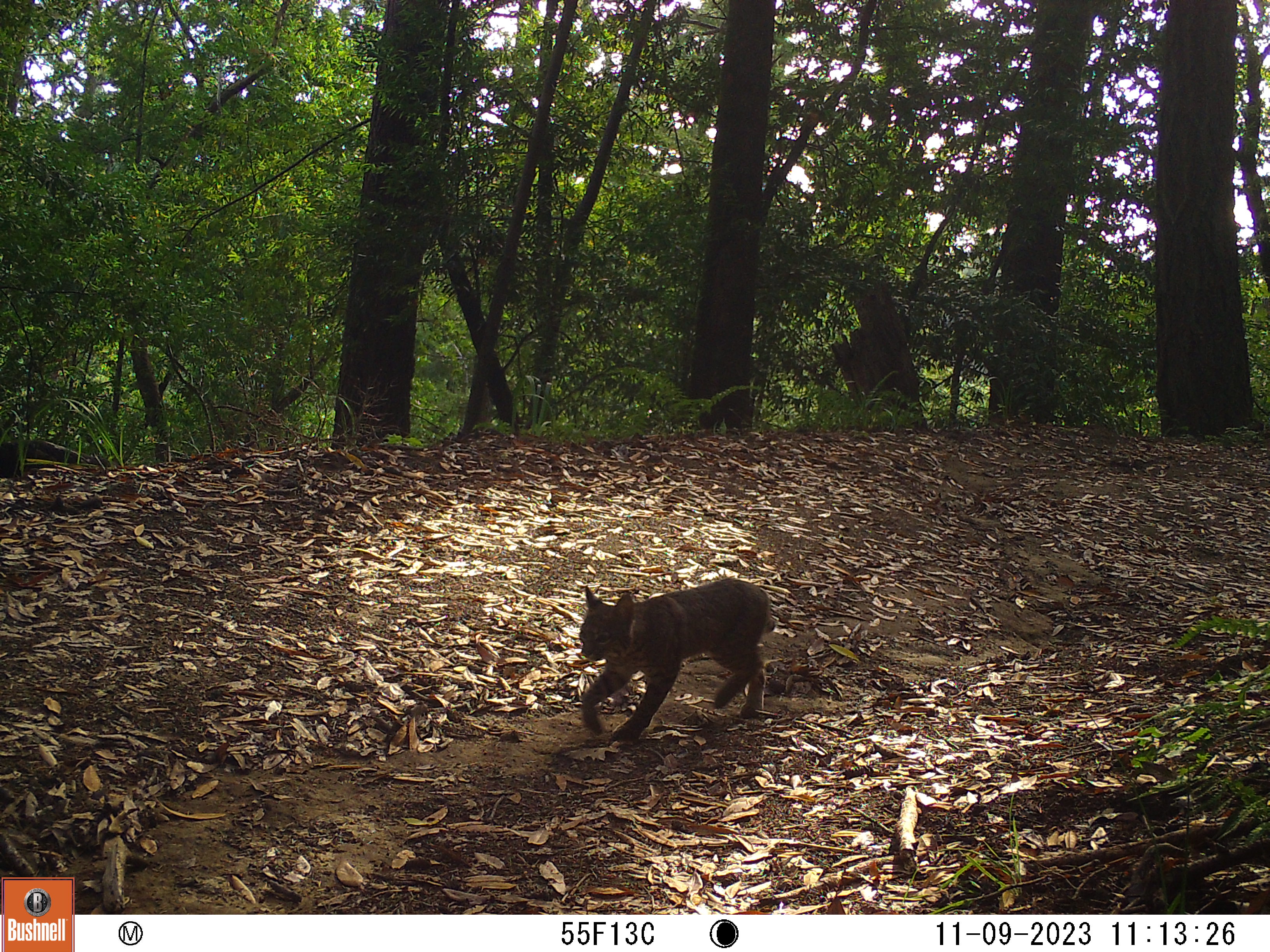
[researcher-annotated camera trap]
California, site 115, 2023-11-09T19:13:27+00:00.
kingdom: Animalia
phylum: Chordata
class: Mammalia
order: Carnivora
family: Felidae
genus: Lynx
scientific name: Lynx rufus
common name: bobcat